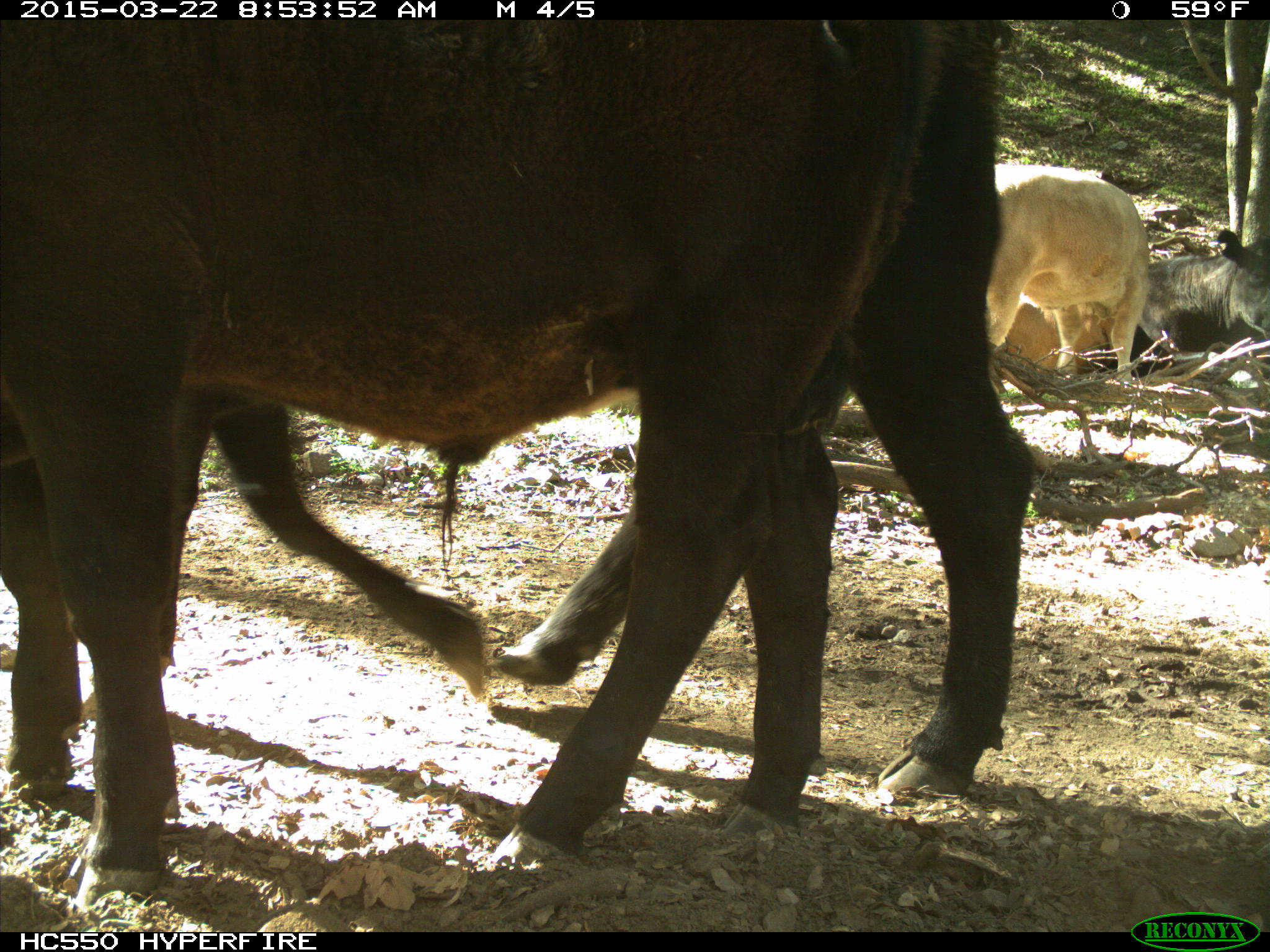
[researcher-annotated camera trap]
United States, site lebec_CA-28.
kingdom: Animalia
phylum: Chordata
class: Mammalia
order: Artiodactyla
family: Bovidae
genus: Bos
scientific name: Bos taurus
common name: domestic cow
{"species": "Bos taurus (domestic cow)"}